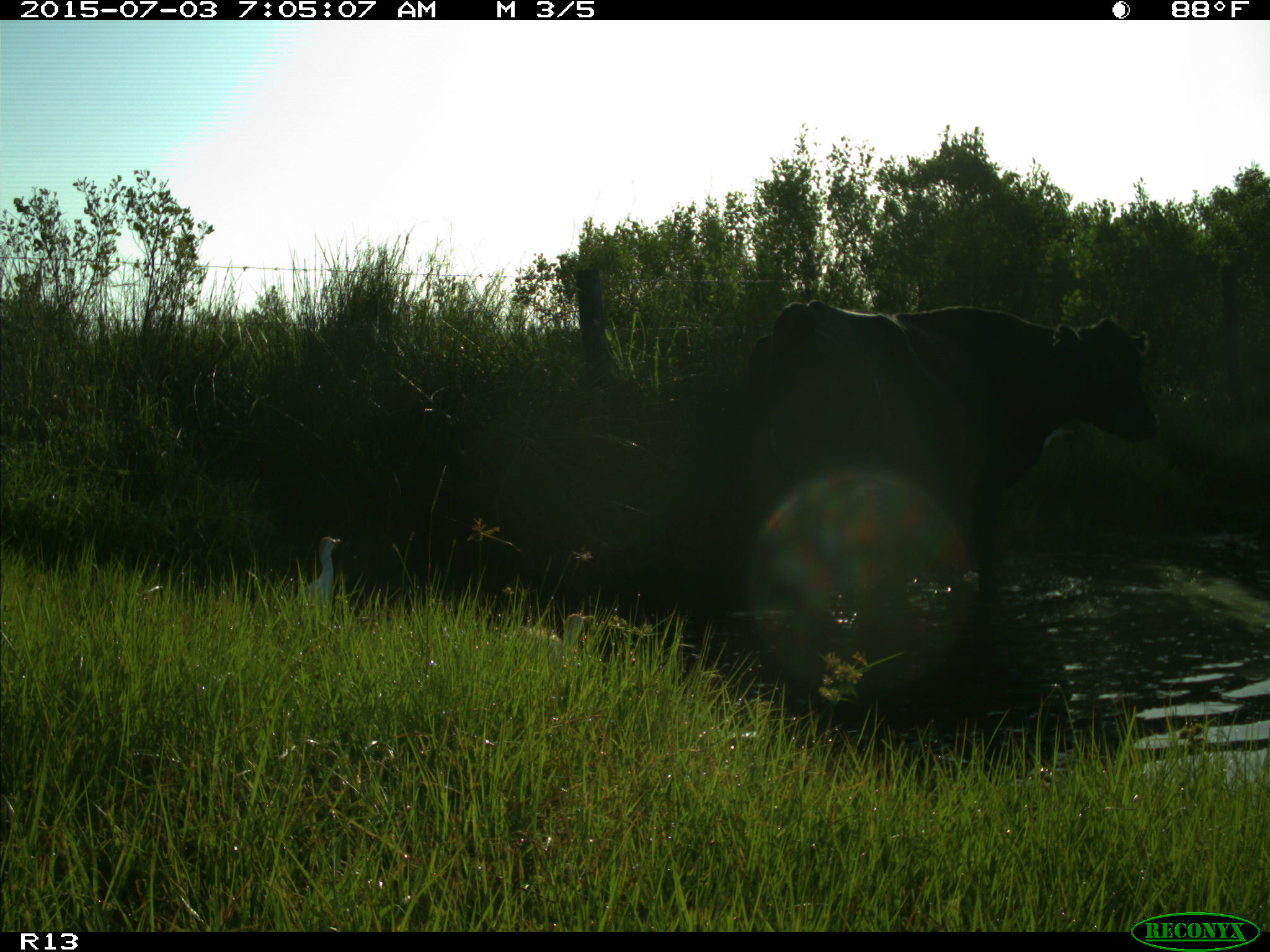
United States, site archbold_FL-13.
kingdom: Animalia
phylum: Chordata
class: Mammalia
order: Artiodactyla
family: Bovidae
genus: Bos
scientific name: Bos taurus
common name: domestic cow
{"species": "Bos taurus (domestic cow)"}